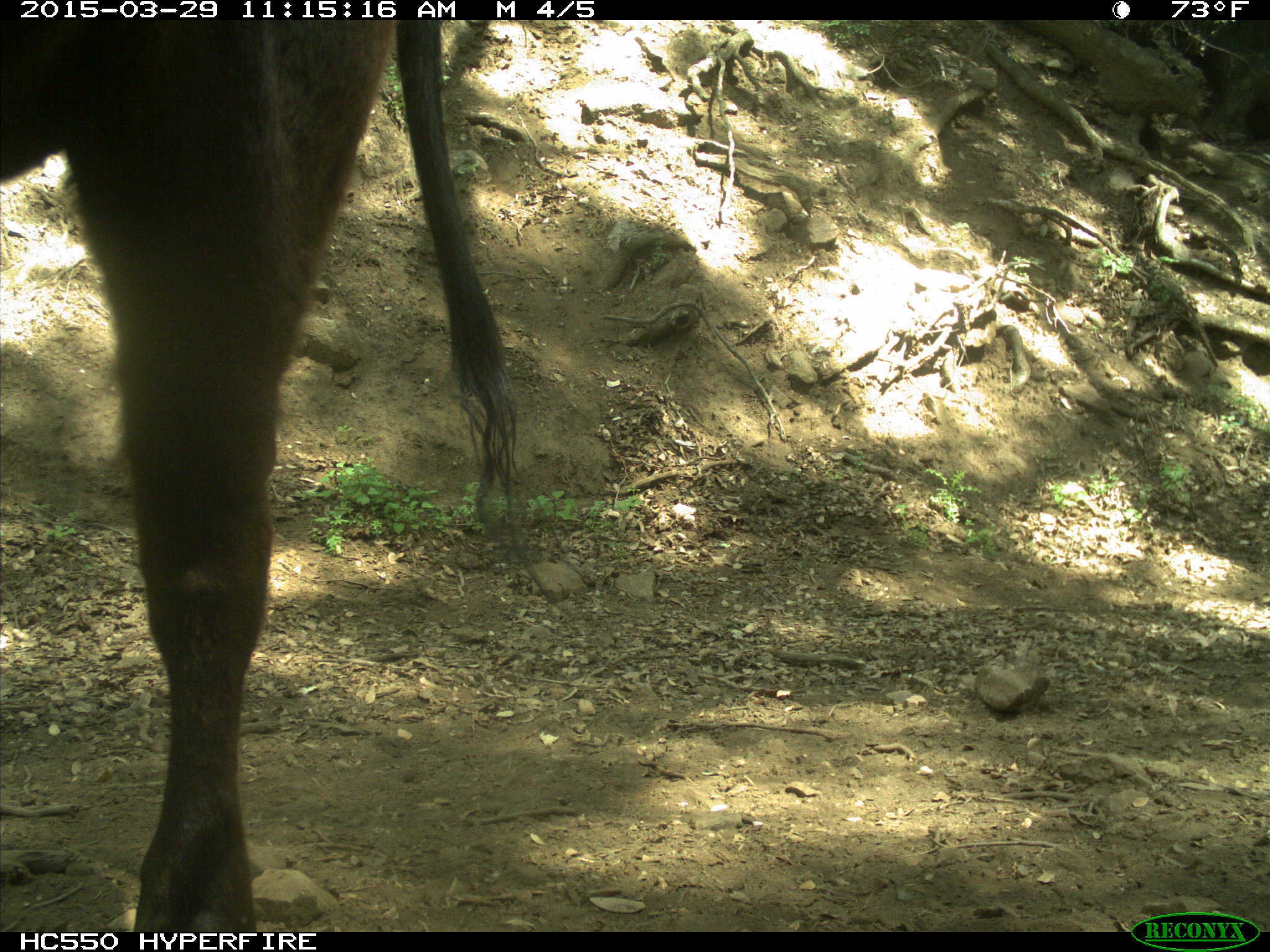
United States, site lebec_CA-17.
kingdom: Animalia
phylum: Chordata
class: Mammalia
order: Artiodactyla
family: Bovidae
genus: Bos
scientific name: Bos taurus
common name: domestic cow